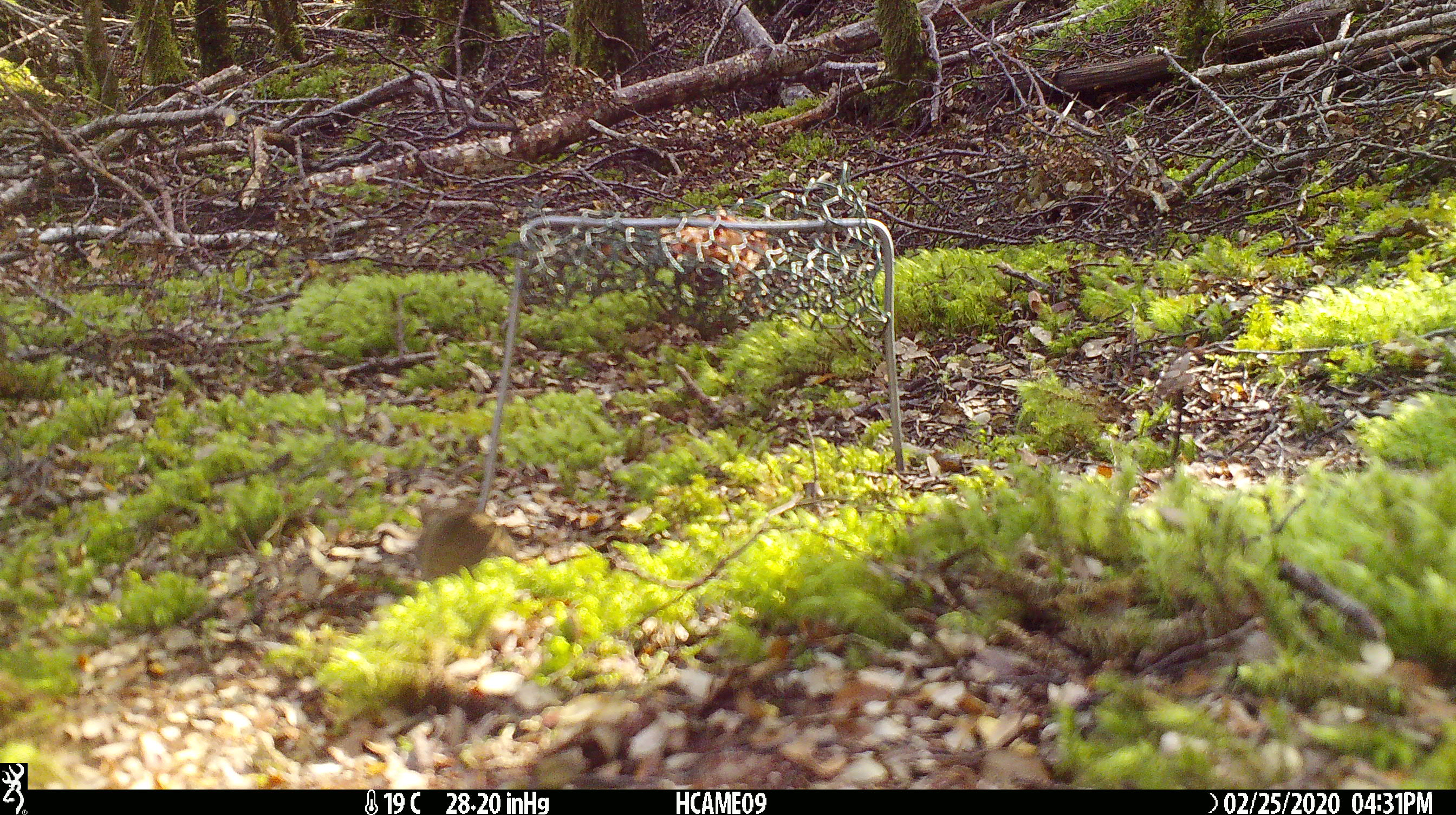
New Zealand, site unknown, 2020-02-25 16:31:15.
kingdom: Animalia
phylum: Chordata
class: Mammalia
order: Rodentia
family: Muridae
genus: Mus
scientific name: Mus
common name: mouse